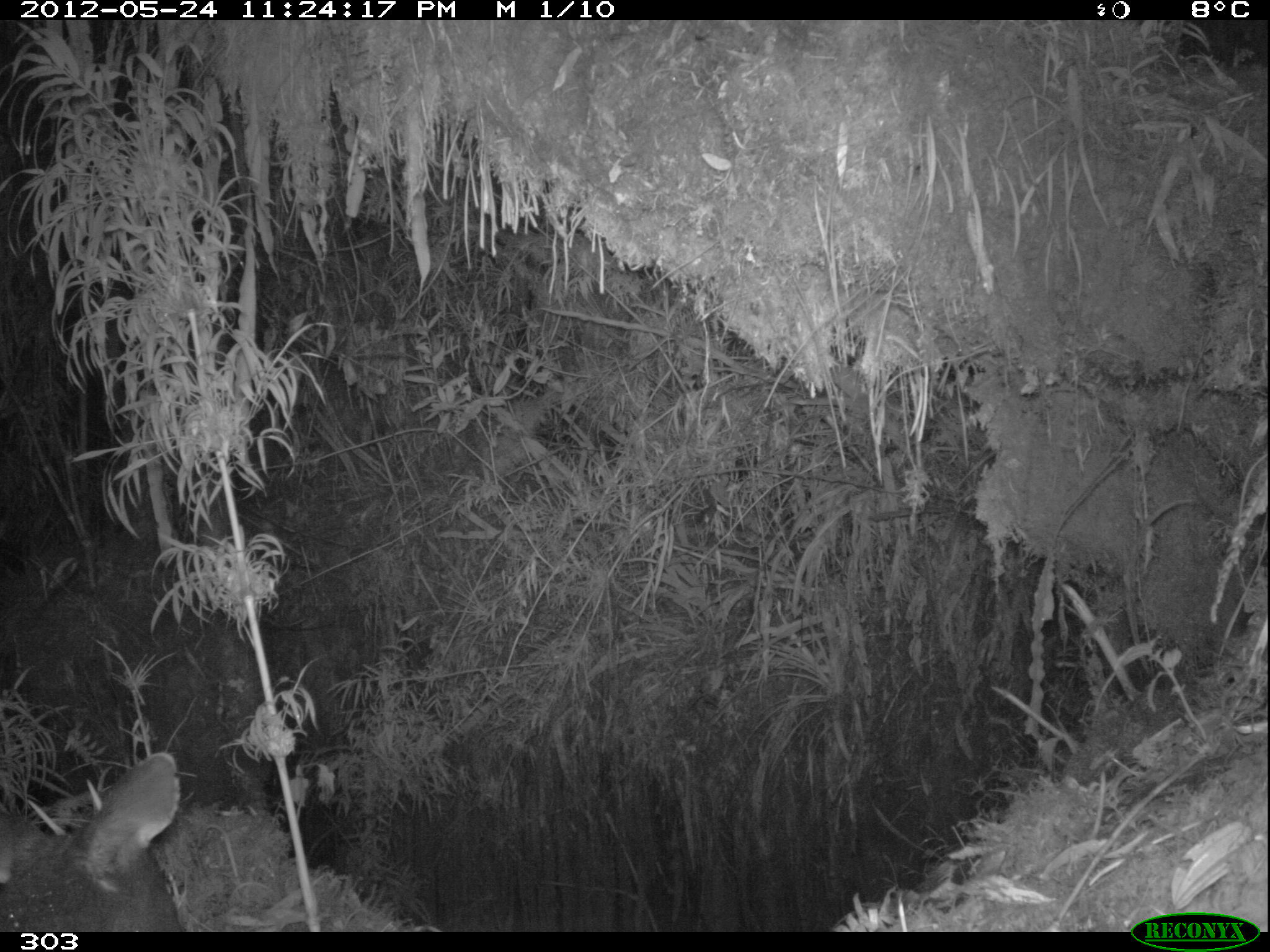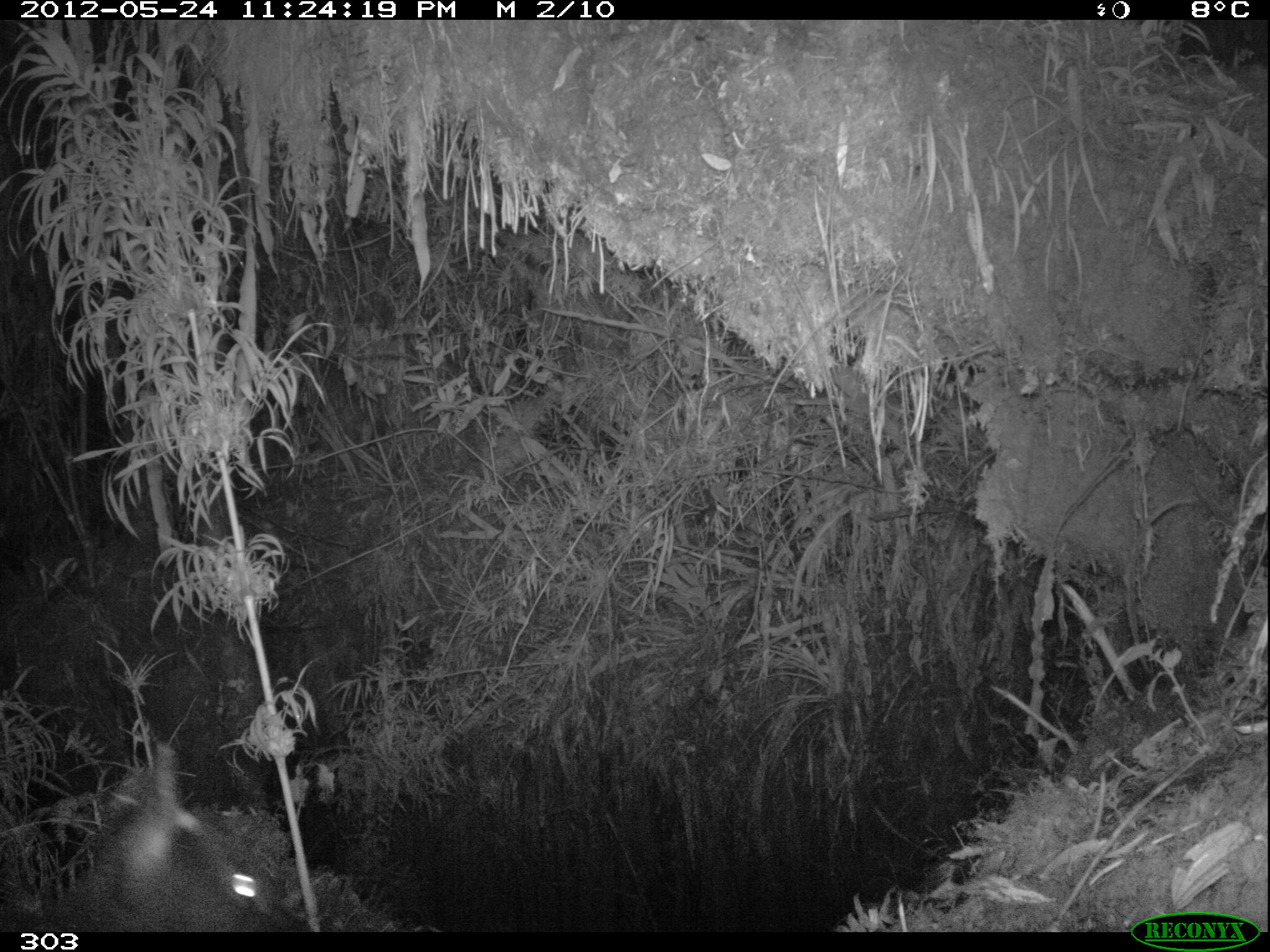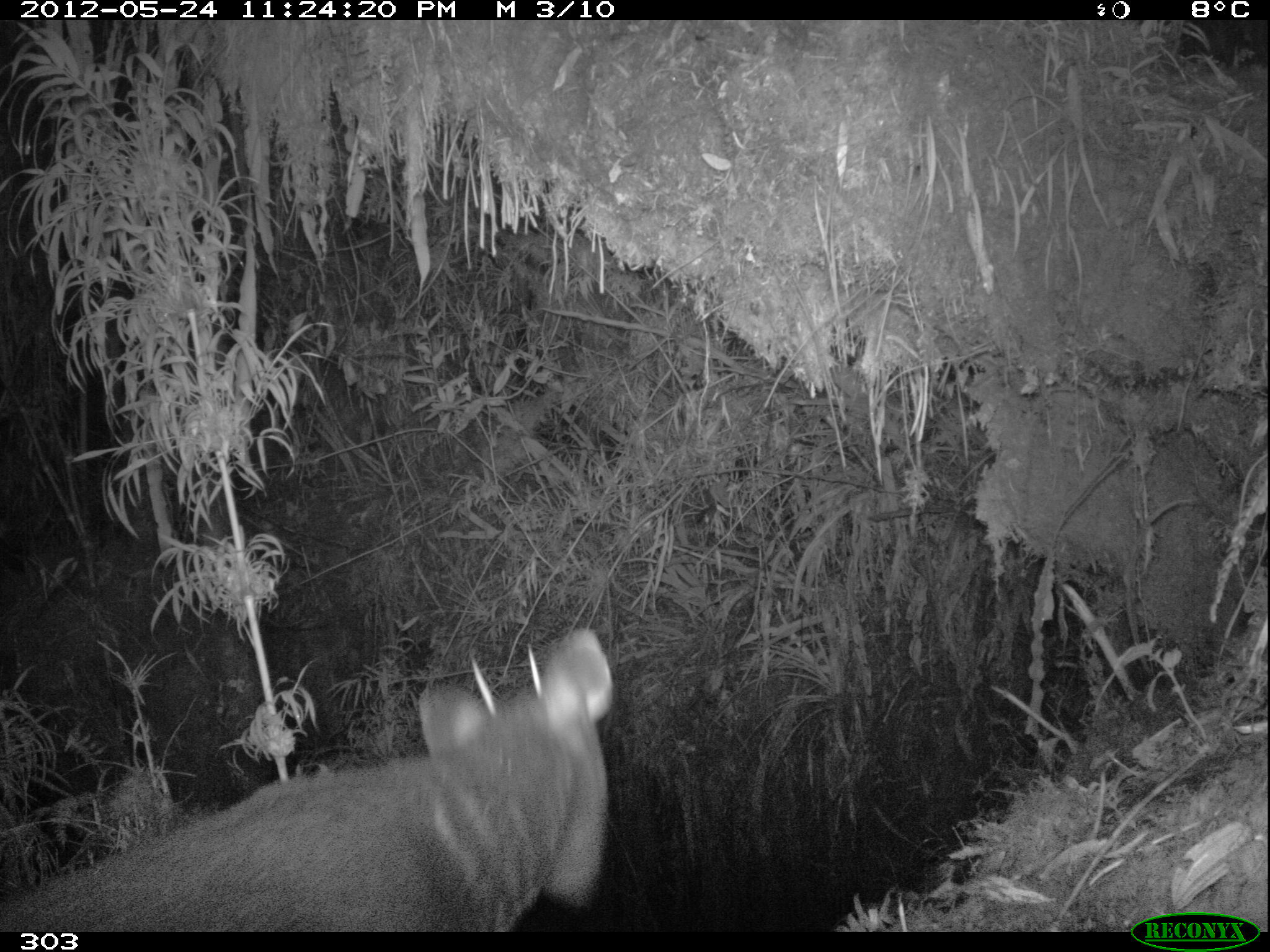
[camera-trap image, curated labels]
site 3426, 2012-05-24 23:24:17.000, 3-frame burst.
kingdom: Animalia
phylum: Chordata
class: Mammalia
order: Artiodactyla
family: Cervidae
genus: Mazama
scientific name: Mazama chunyi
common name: dwarf brocket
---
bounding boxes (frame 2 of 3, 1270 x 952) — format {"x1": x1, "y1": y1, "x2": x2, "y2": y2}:
mazama chunyi: {"x1": 25, "y1": 741, "x2": 311, "y2": 932}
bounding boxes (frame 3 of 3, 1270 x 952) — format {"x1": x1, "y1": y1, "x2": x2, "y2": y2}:
mazama chunyi: {"x1": 0, "y1": 625, "x2": 614, "y2": 932}